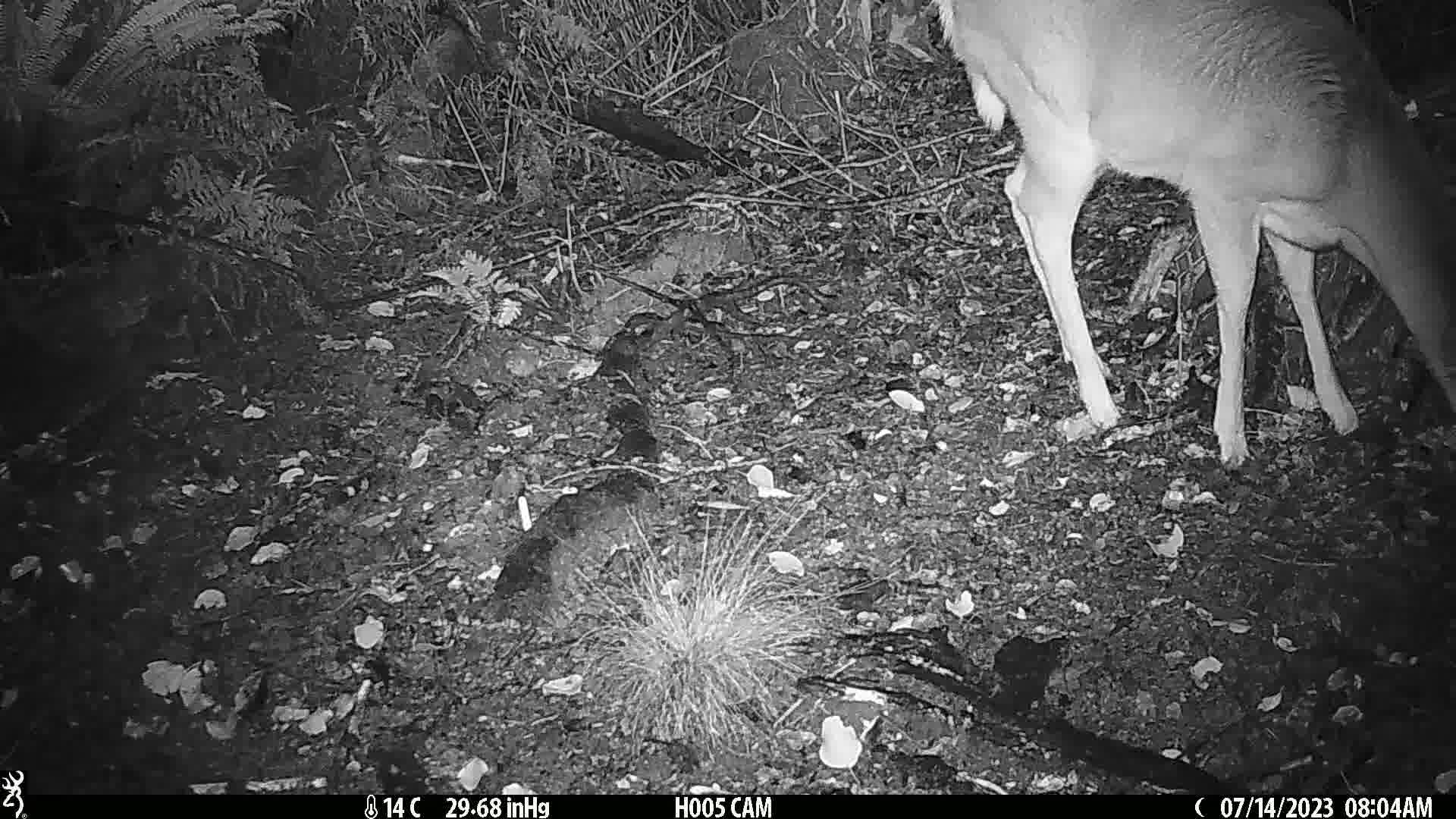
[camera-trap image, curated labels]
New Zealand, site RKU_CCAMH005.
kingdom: Animalia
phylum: Chordata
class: Mammalia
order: Artiodactyla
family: Cervidae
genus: Odocoileus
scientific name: Odocoileus virginianus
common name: white-tailed deer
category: white tailed deer